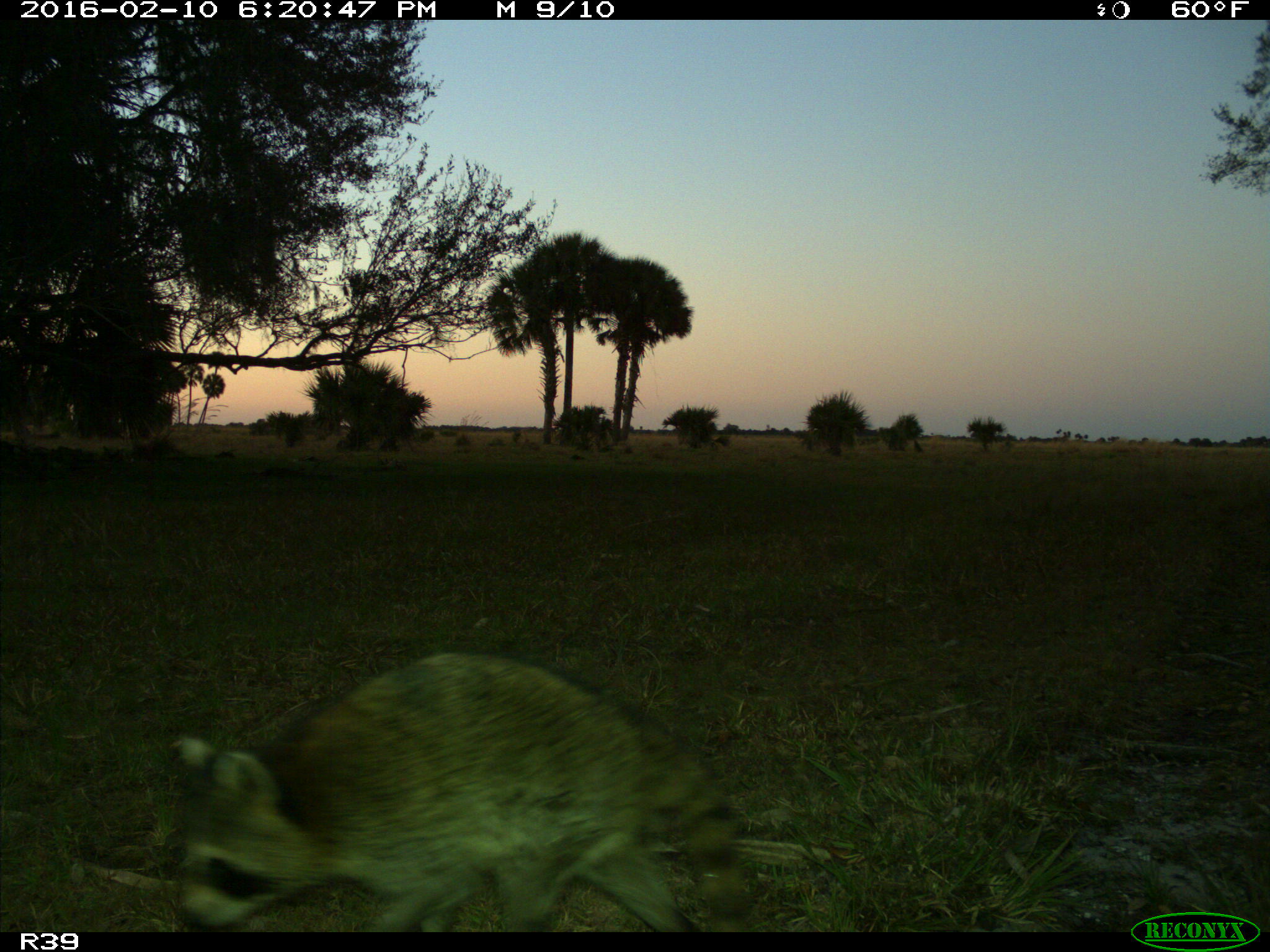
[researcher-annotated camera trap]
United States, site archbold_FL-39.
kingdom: Animalia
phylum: Chordata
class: Mammalia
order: Carnivora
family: Procyonidae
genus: Procyon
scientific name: Procyon lotor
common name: common raccoon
Procyon lotor (common raccoon).